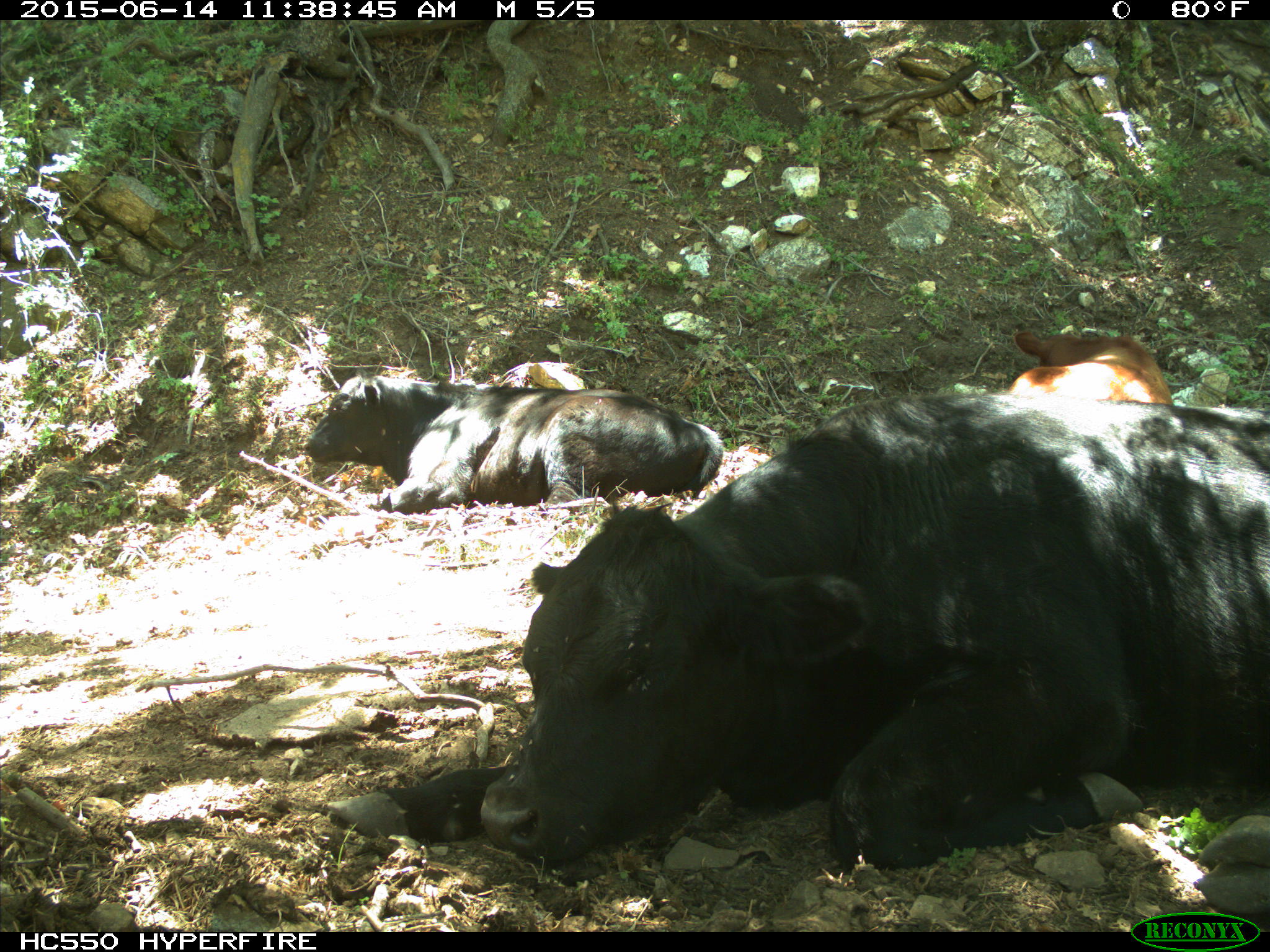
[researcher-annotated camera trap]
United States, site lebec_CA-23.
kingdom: Animalia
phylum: Chordata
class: Mammalia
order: Artiodactyla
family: Bovidae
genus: Bos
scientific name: Bos taurus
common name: domestic cow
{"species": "Bos taurus (domestic cow)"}